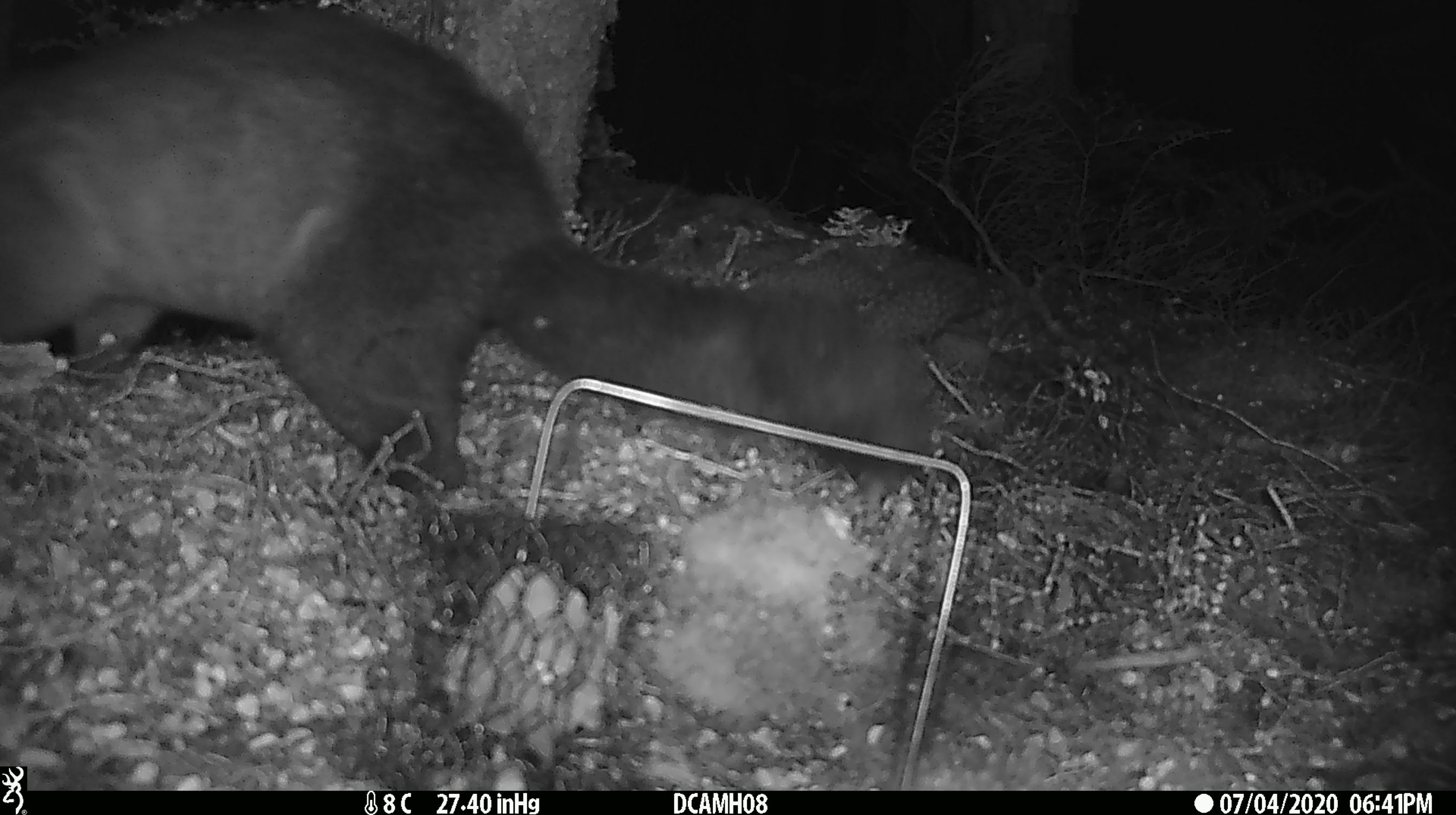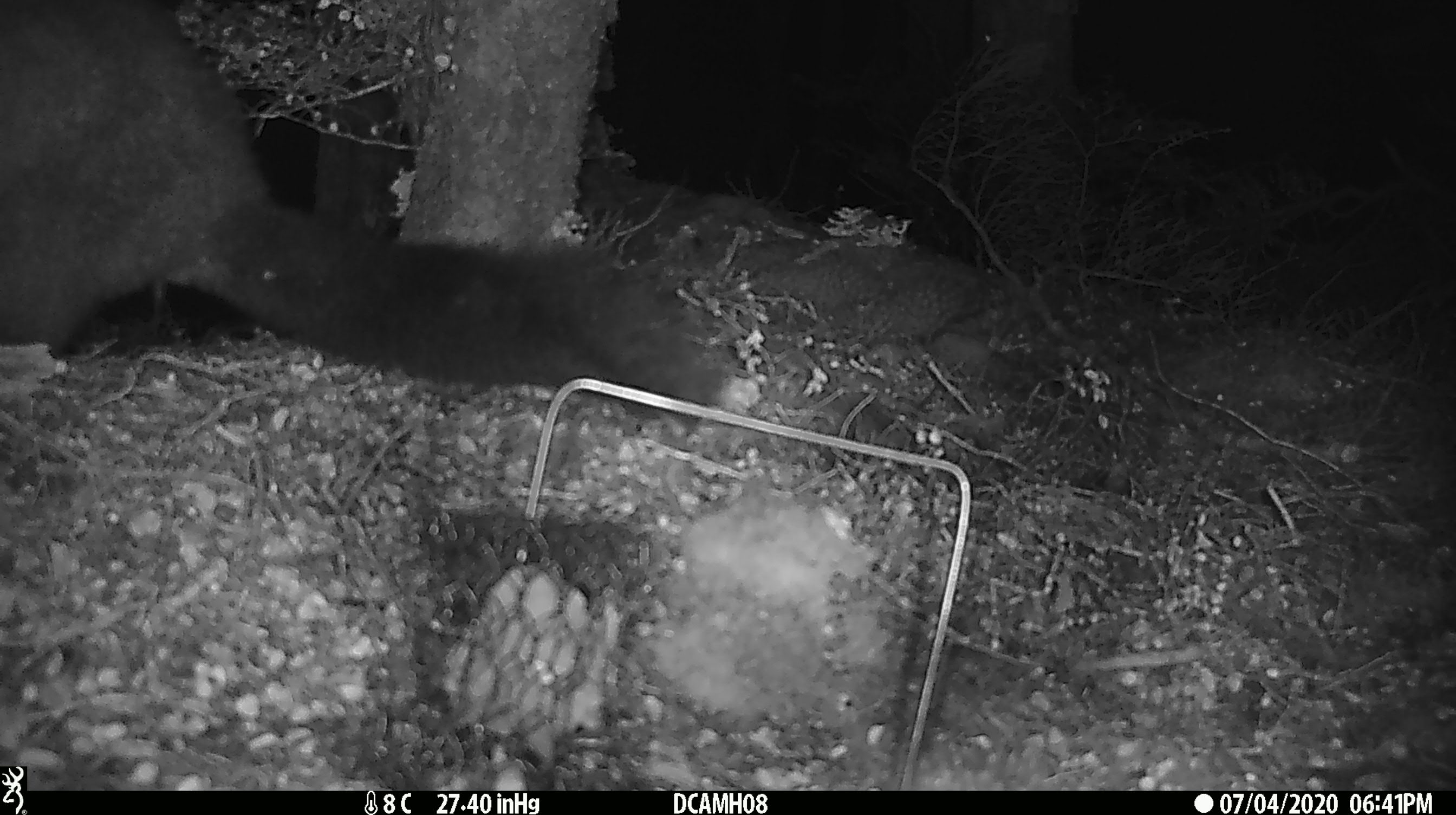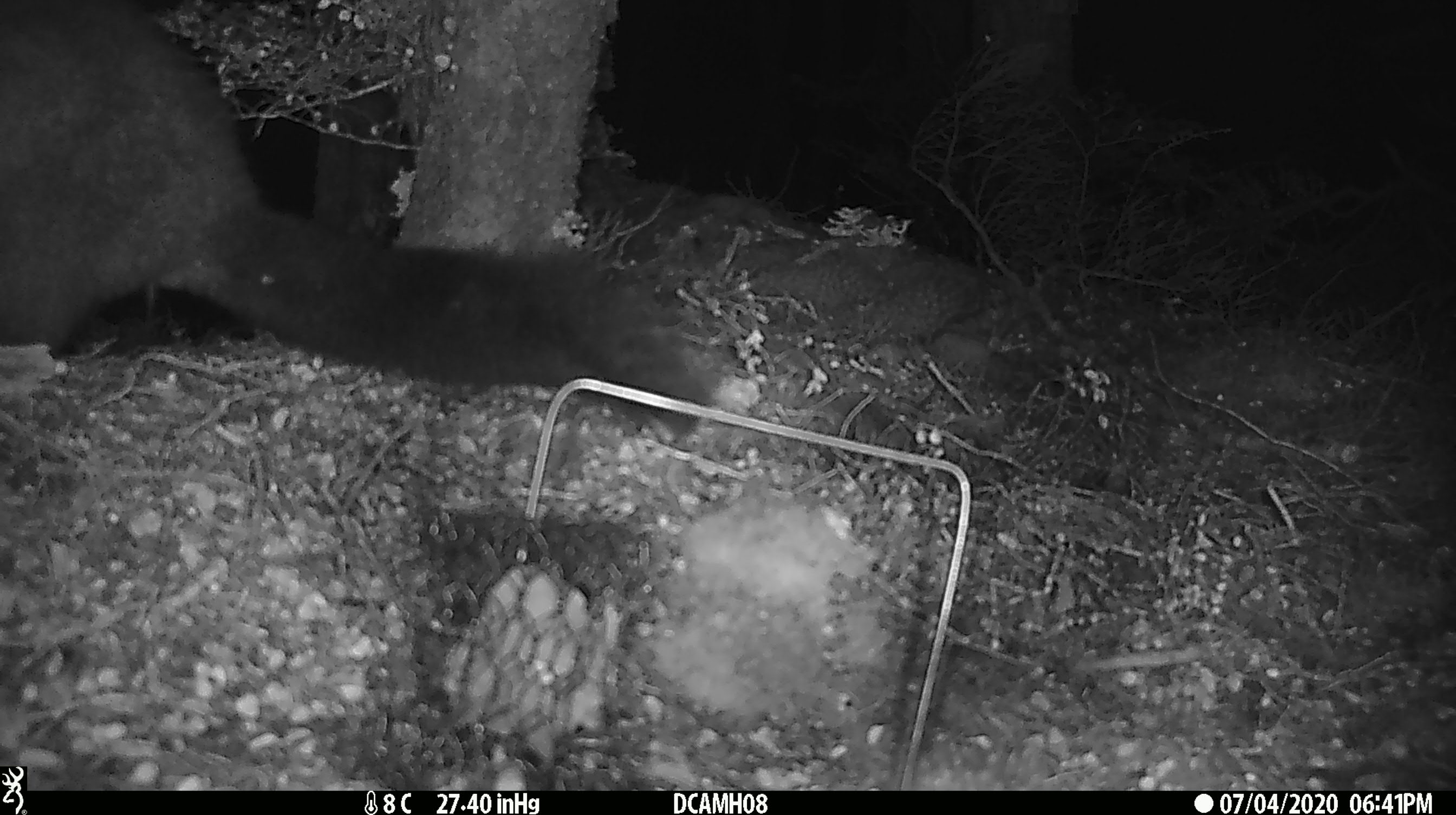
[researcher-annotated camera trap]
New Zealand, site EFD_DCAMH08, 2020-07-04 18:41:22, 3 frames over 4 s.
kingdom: Animalia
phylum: Chordata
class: Mammalia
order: Diprotodontia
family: Phalangeridae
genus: Trichosurus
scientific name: Trichosurus vulpecula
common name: common brushtail possum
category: possum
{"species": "possum (common brushtail possum) (Trichosurus vulpecula)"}